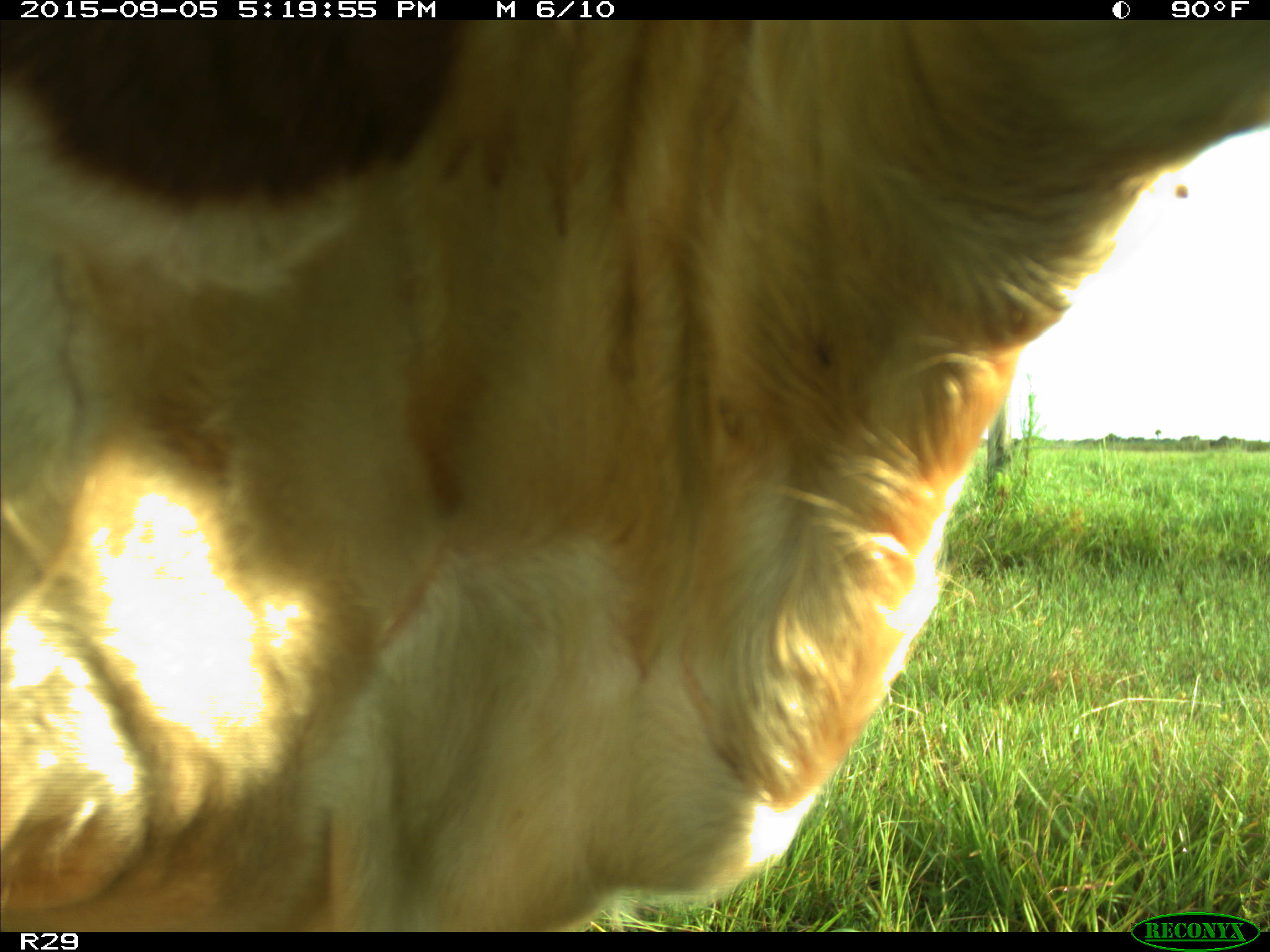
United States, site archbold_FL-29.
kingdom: Animalia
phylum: Chordata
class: Mammalia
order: Artiodactyla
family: Bovidae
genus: Bos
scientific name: Bos taurus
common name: domestic cow